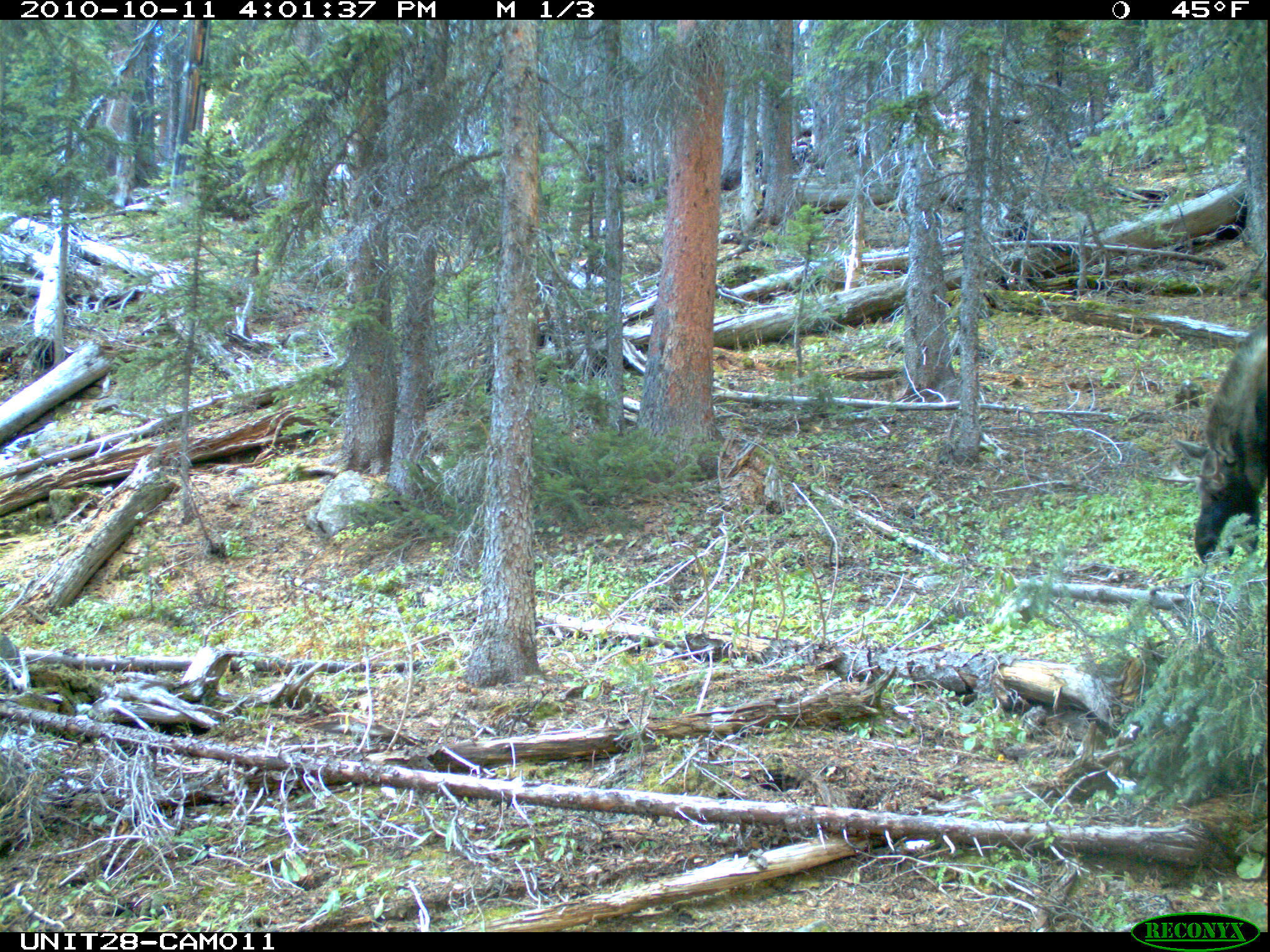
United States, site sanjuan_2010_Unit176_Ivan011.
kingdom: Animalia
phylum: Chordata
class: Mammalia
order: Artiodactyla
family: Cervidae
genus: Alces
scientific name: Alces alces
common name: moose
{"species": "Alces alces (moose)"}